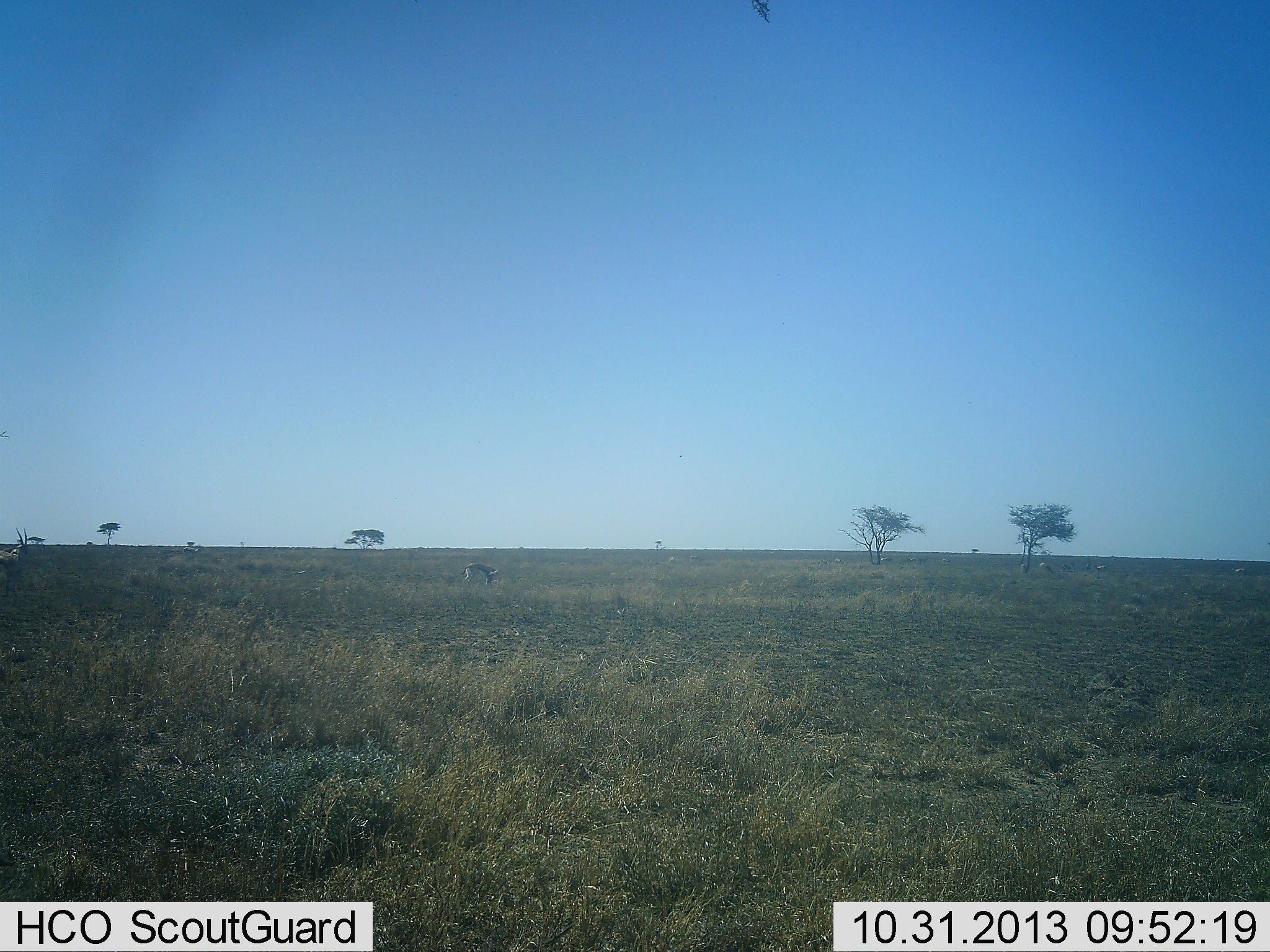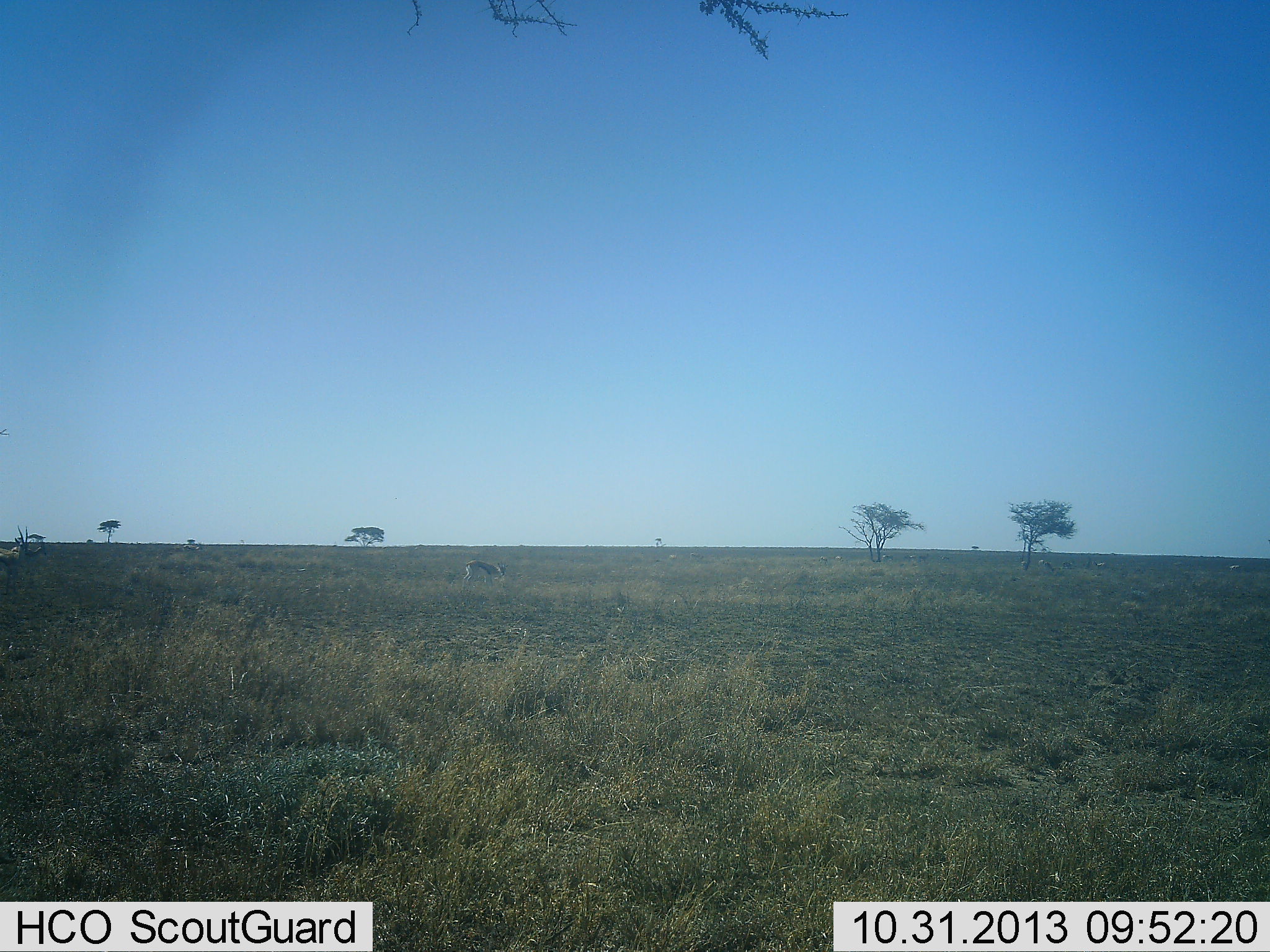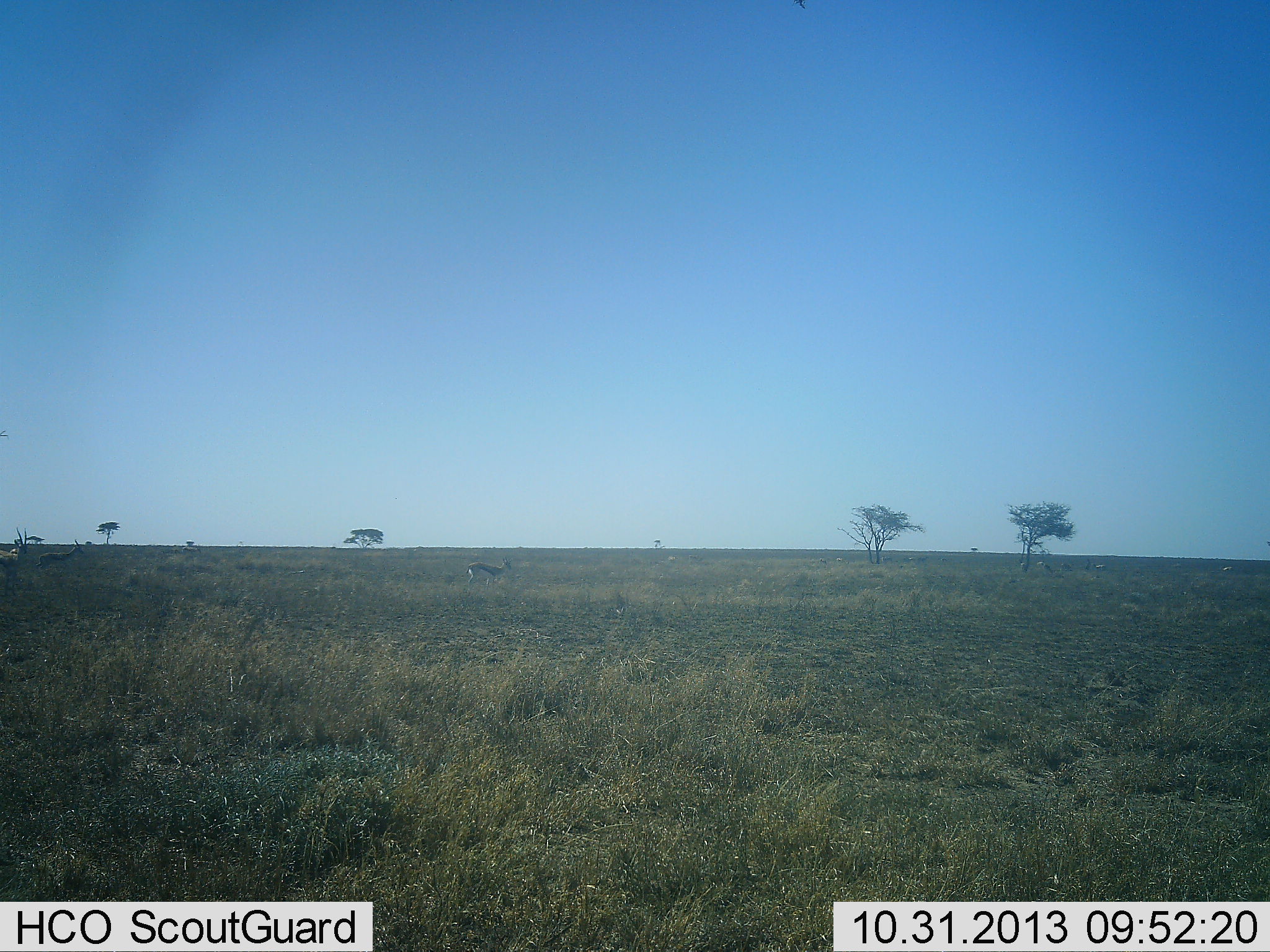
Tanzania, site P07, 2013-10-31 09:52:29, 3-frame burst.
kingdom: Animalia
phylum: Chordata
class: Mammalia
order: Artiodactyla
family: Bovidae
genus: Eudorcas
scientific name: Eudorcas thomsonii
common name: thomson's gazelle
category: gazellethomsons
Gazellethomsons (thomson's gazelle) (Eudorcas thomsonii), count 2. Behavior (volunteer vote fractions): standing 46%, resting 0%, moving 54%, interacting 0%. Young present (vote fraction): 0%. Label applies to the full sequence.